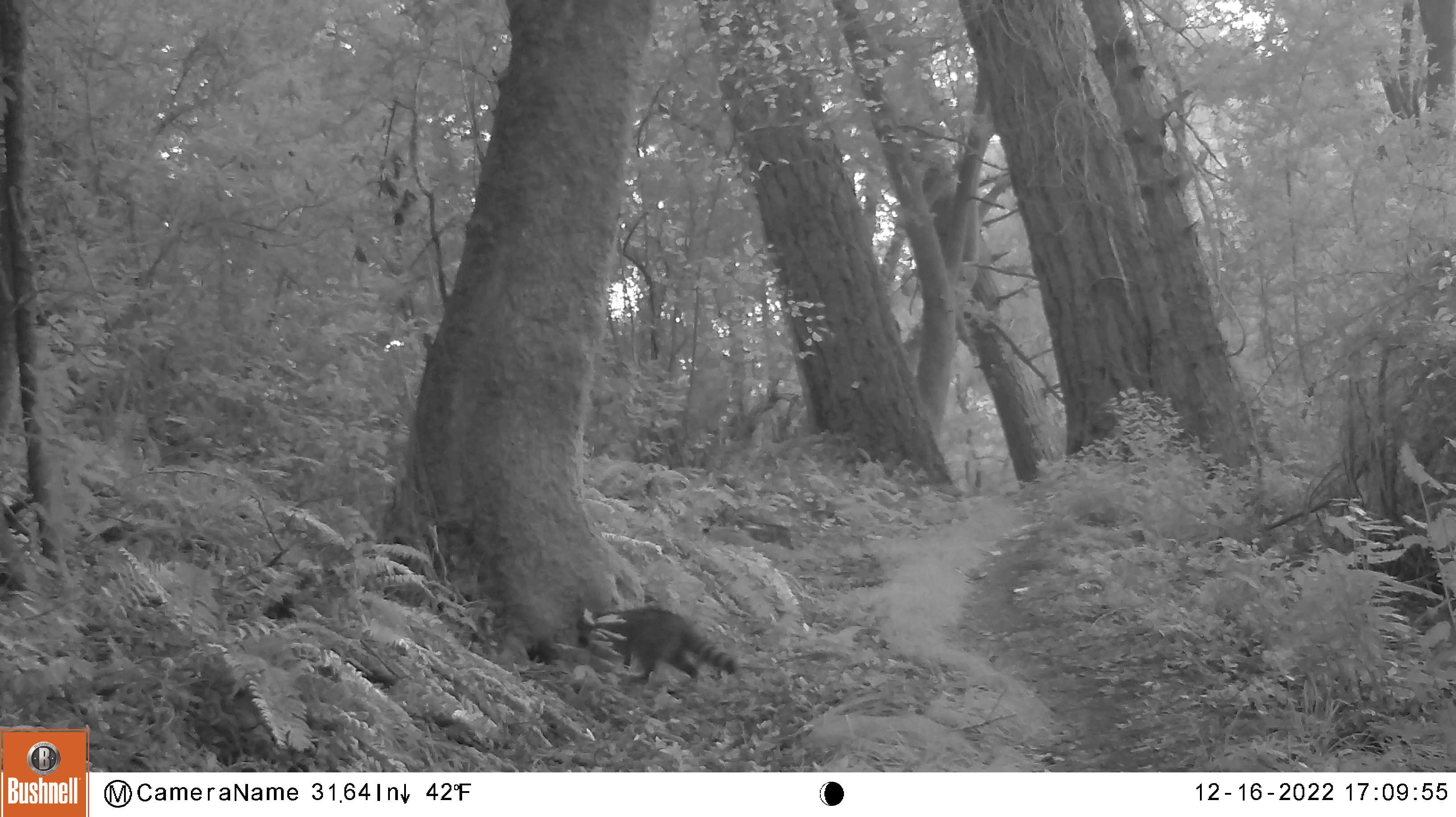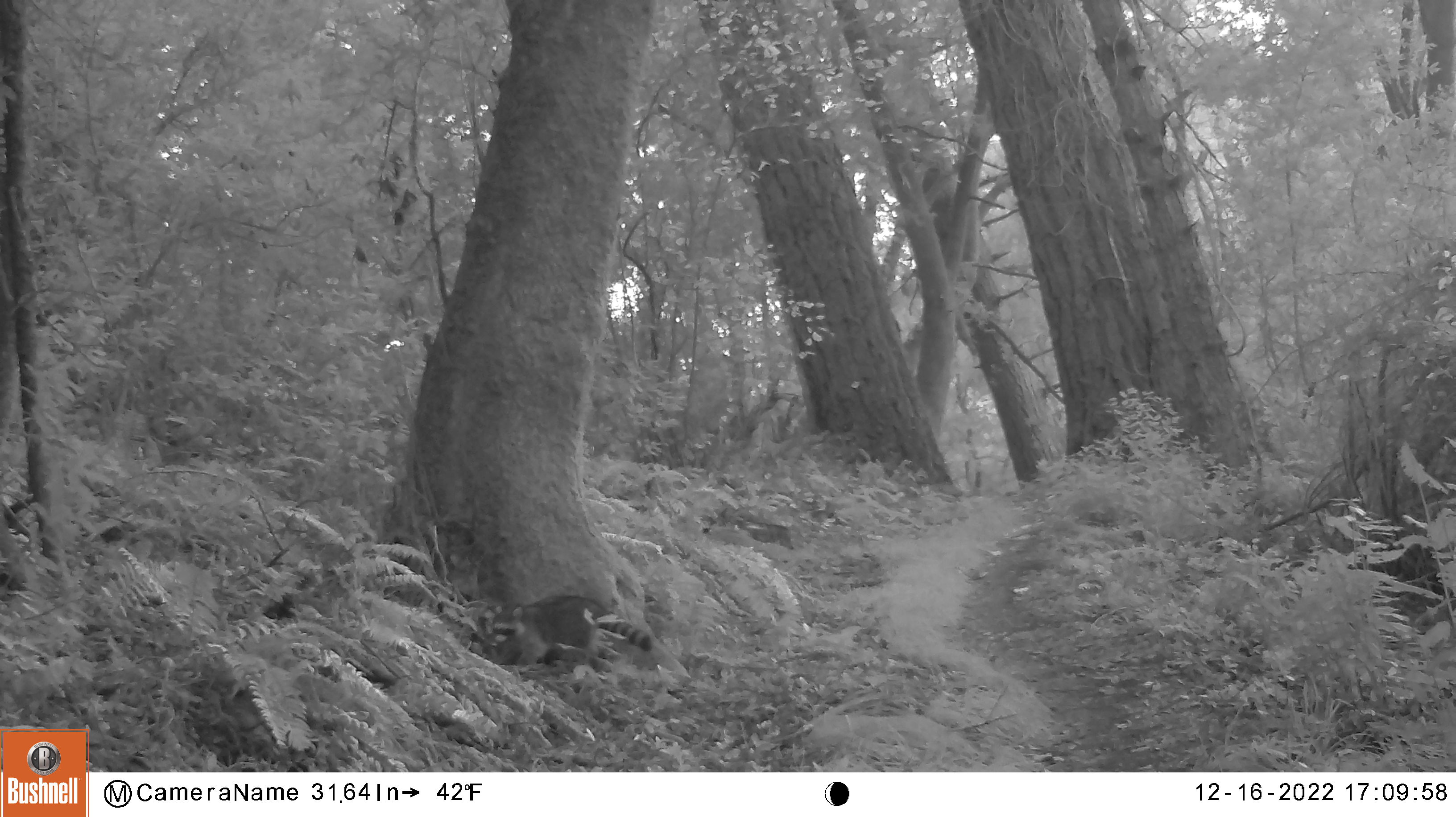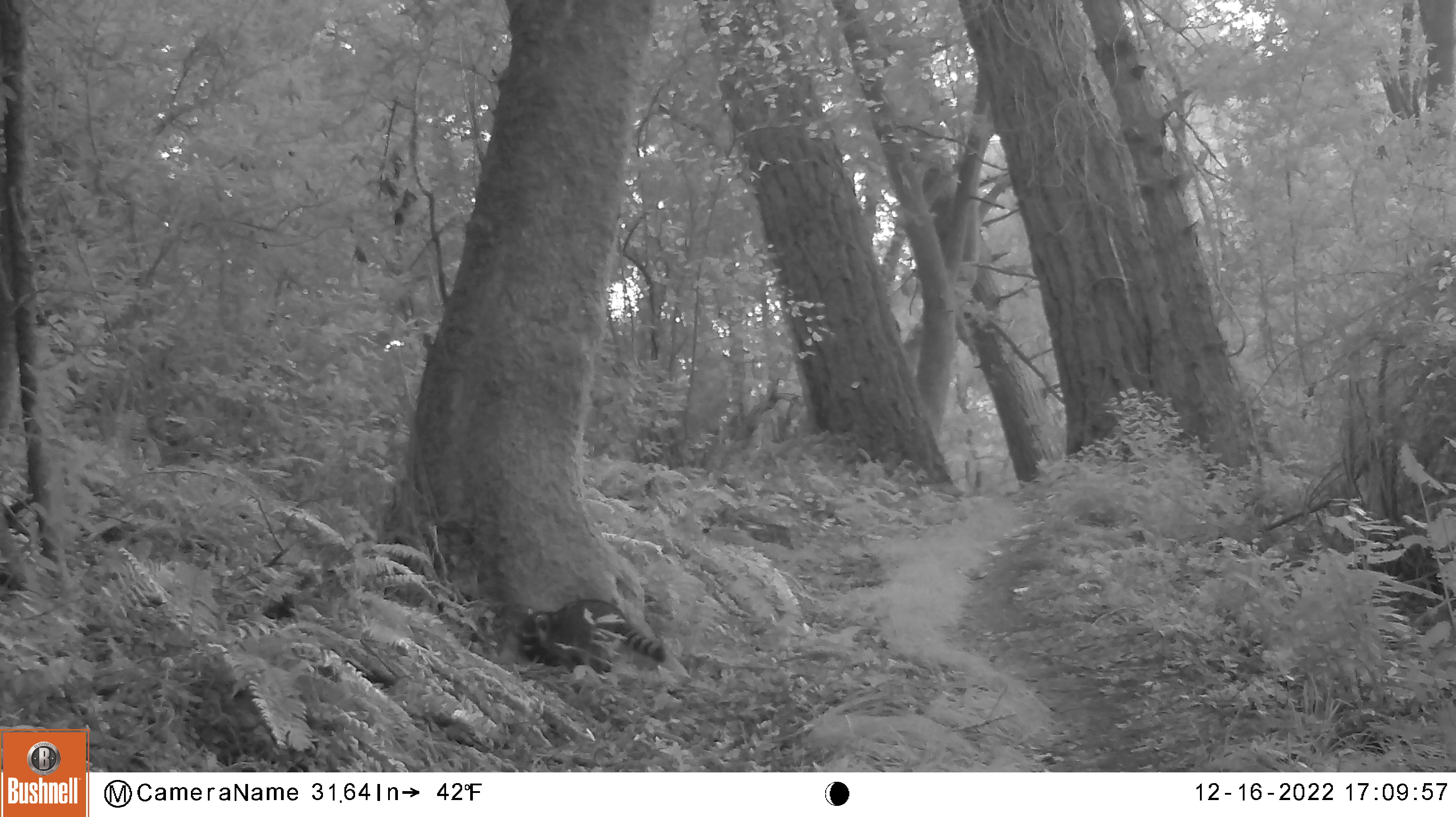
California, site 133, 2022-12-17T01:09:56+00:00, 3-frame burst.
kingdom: Animalia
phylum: Chordata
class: Mammalia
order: Carnivora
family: Procyonidae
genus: Procyon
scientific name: Procyon lotor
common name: raccoon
Raccoon (Procyon lotor).